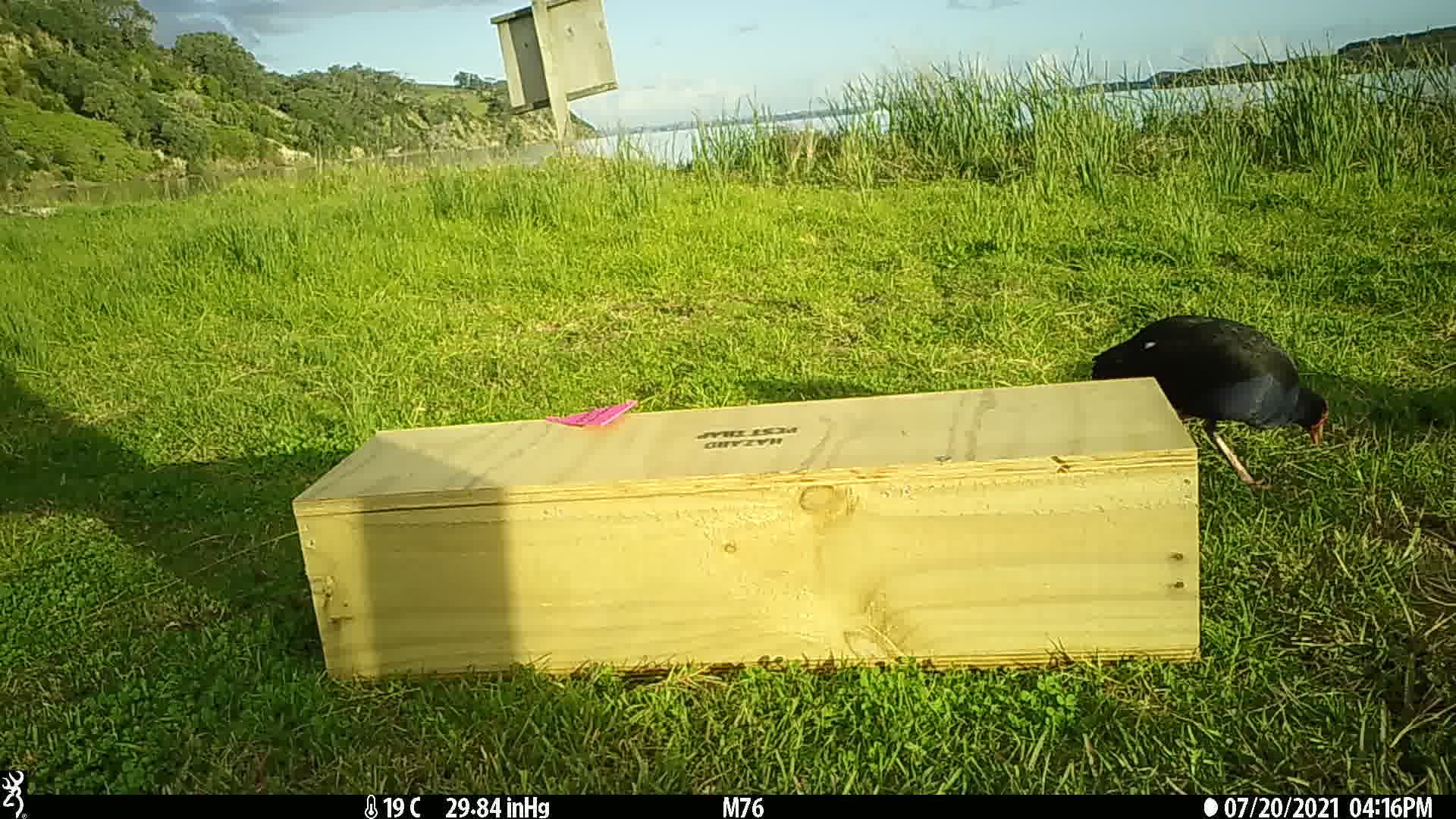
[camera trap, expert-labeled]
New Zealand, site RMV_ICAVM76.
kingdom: Animalia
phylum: Chordata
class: Aves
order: Gruiformes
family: Rallidae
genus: Porphyrio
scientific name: Porphyrio melanotus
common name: australasian swamphen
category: pukeko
Pukeko (australasian swamphen) (Porphyrio melanotus).